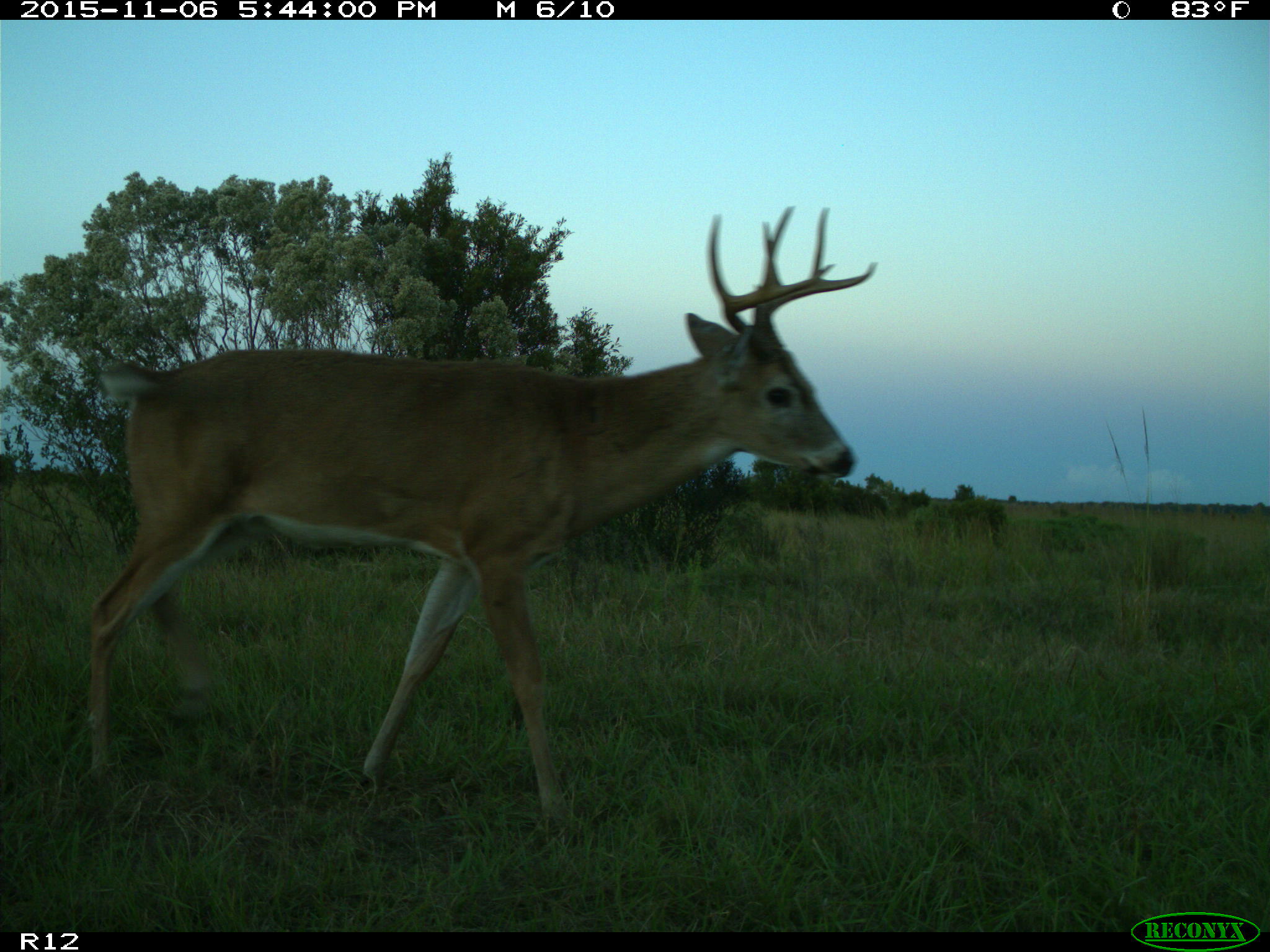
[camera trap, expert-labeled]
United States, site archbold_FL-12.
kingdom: Animalia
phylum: Chordata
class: Mammalia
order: Artiodactyla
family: Cervidae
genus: Odocoileus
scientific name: Odocoileus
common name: deer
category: unidentified deer